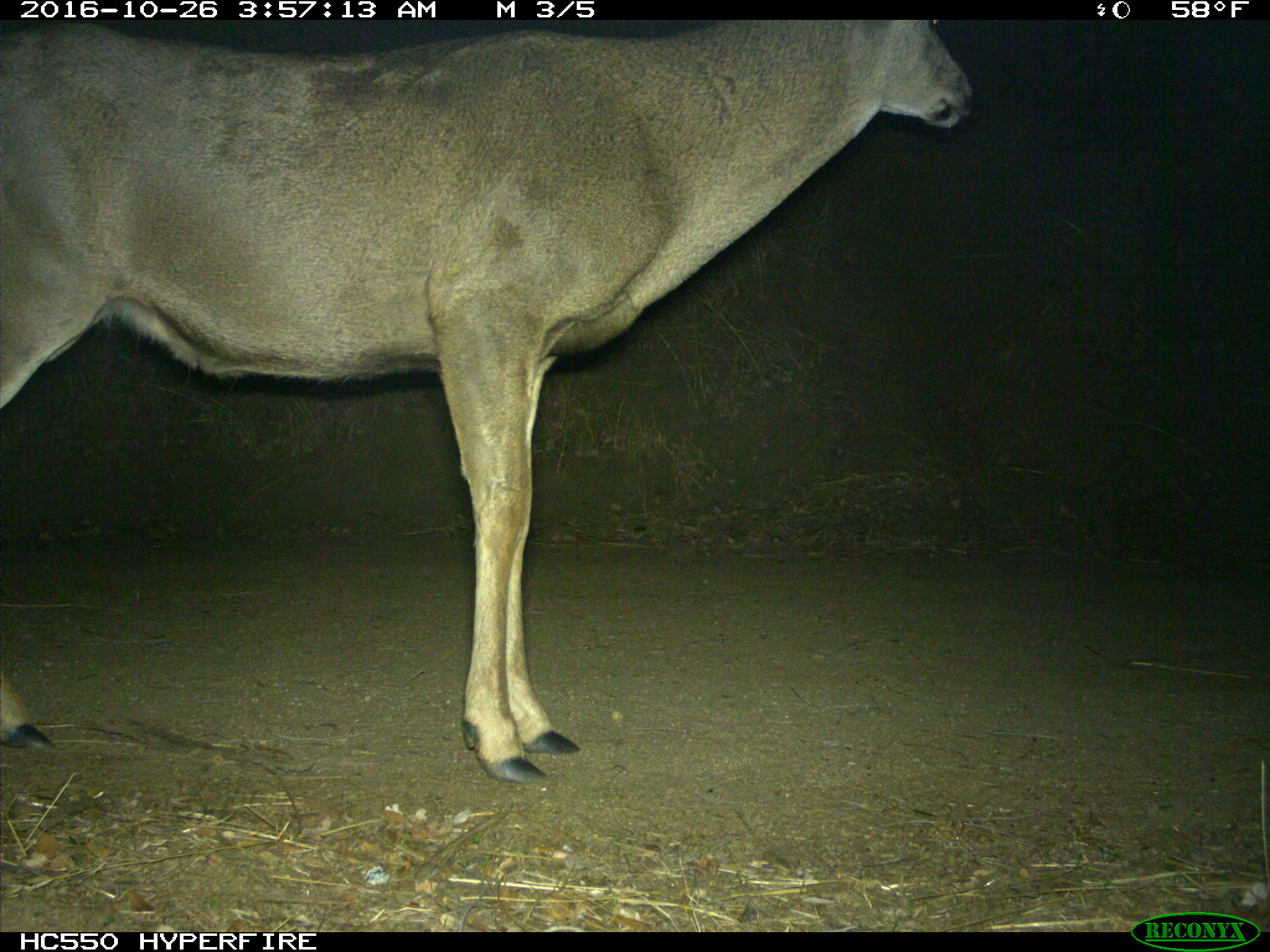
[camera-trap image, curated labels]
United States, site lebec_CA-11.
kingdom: Animalia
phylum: Chordata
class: Mammalia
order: Artiodactyla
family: Cervidae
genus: Odocoileus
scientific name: Odocoileus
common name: deer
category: unidentified deer